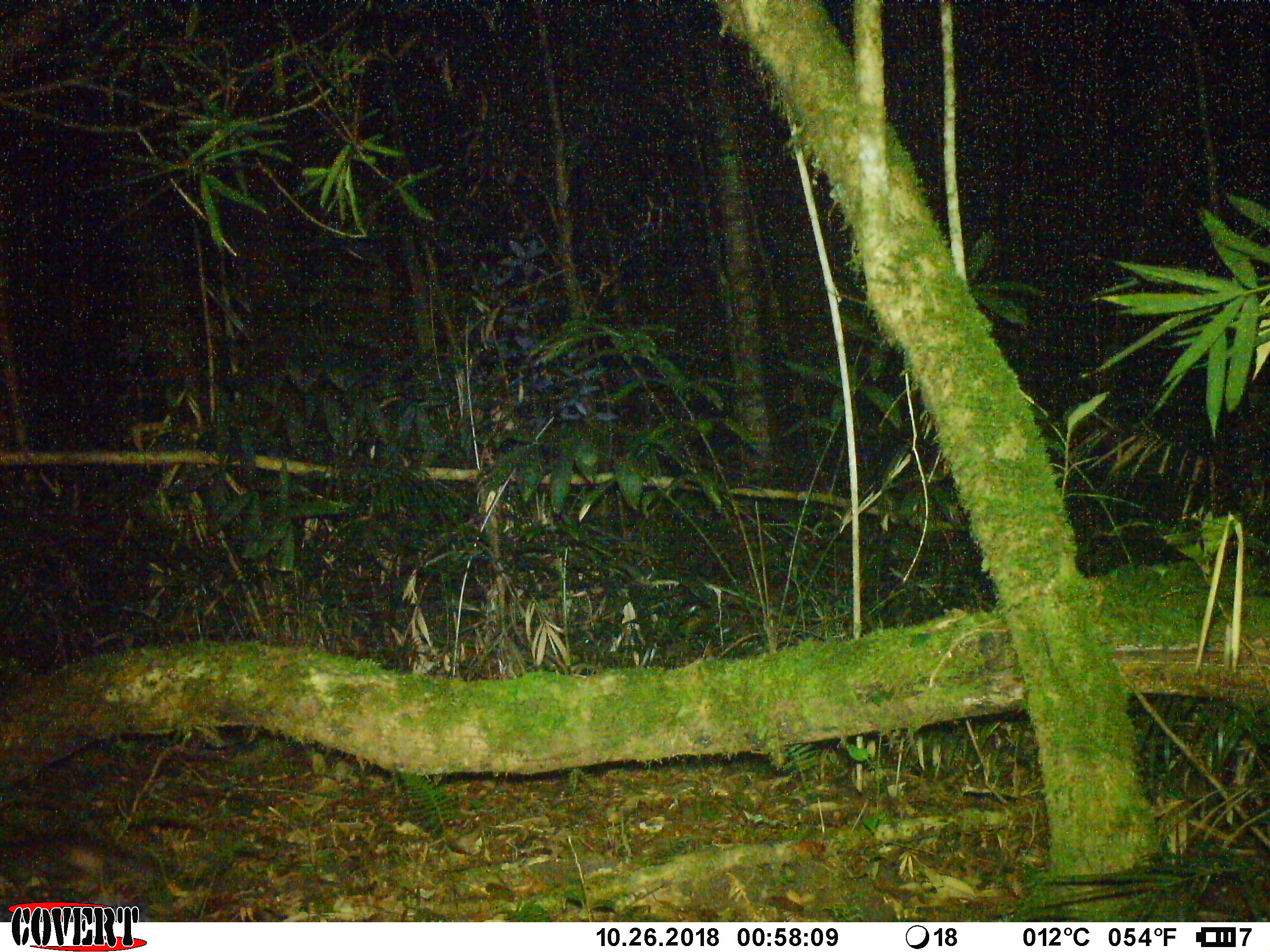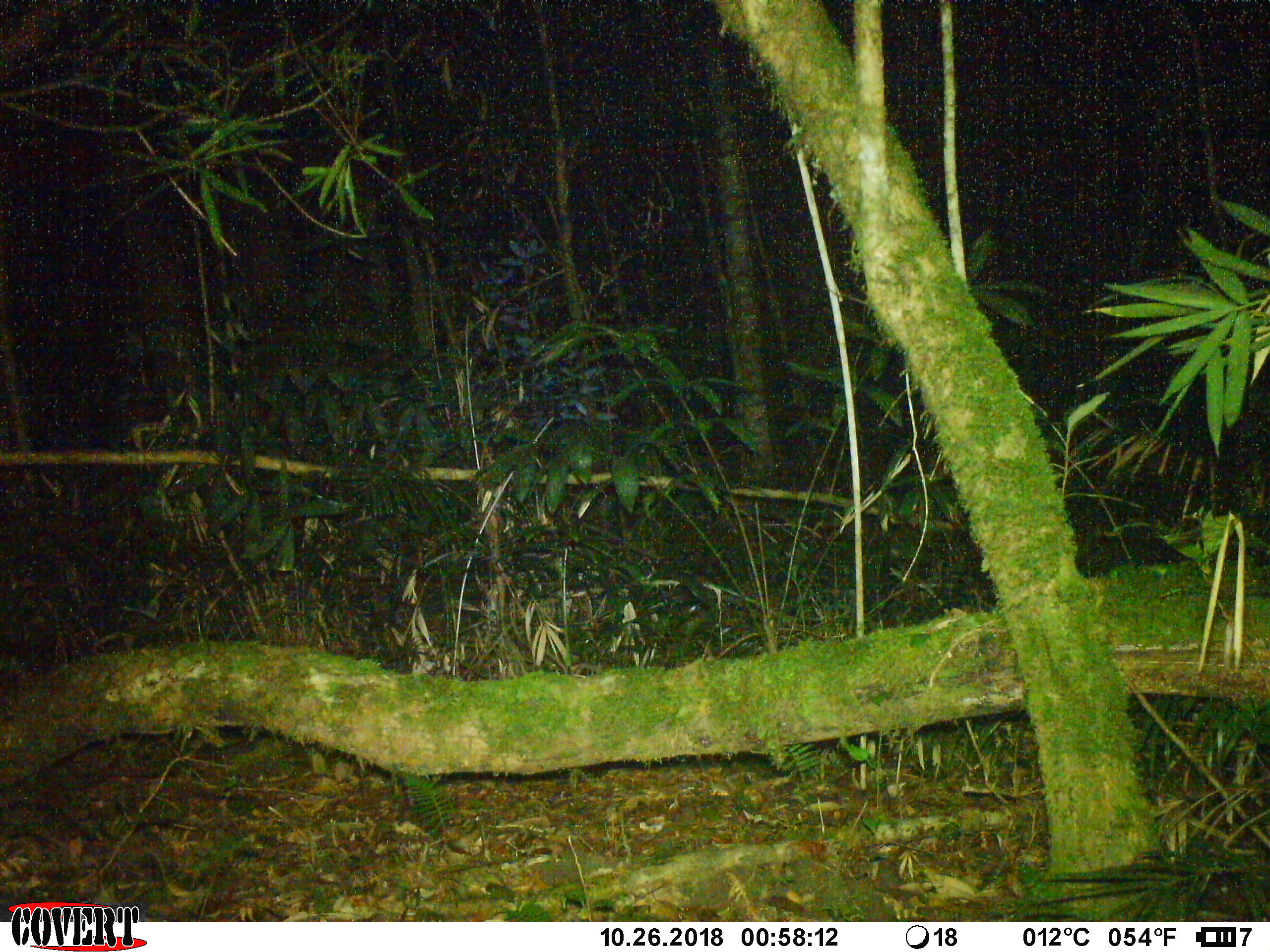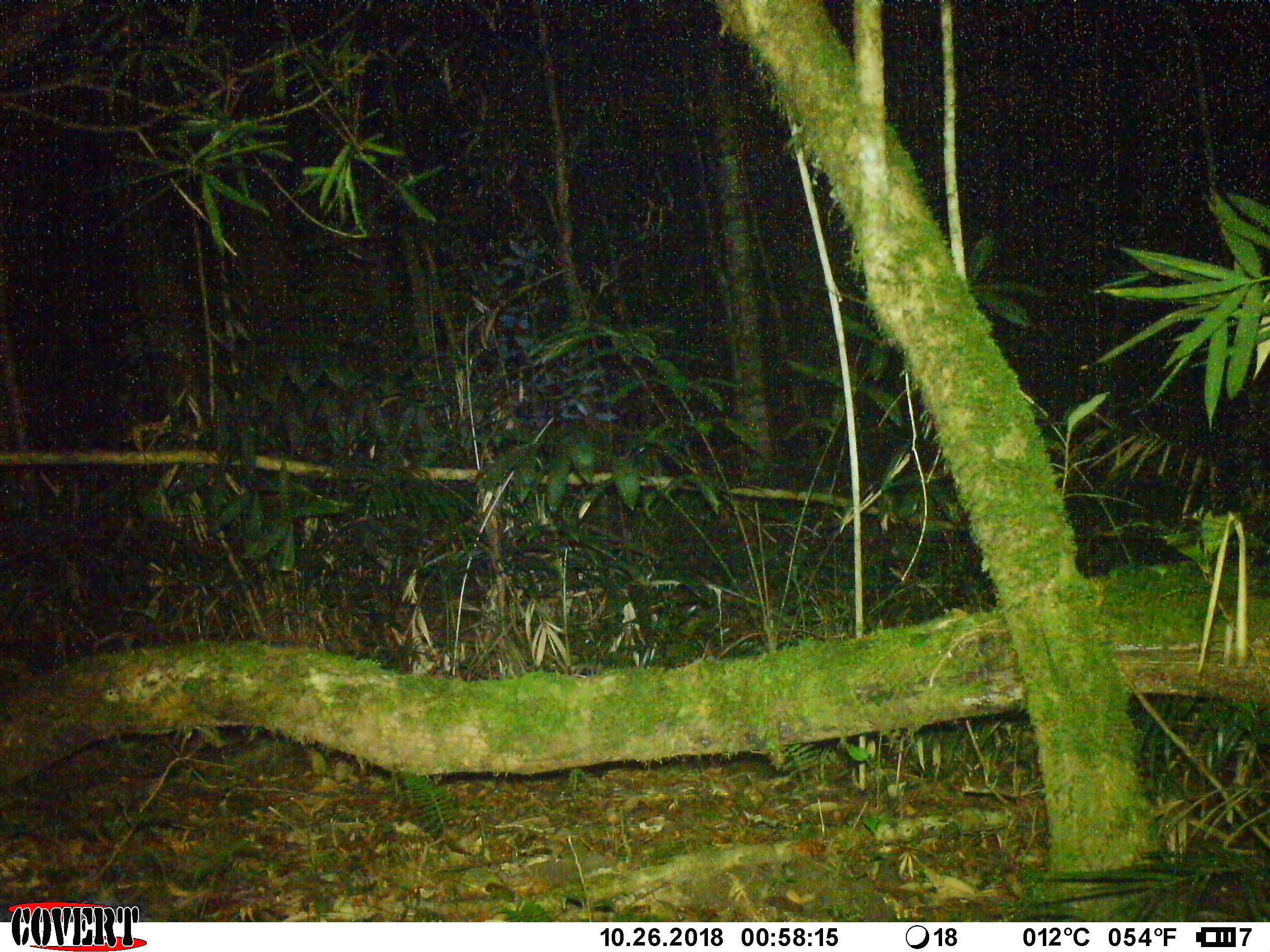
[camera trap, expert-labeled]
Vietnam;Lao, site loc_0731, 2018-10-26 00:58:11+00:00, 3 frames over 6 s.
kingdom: Animalia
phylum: Chordata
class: Mammalia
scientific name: Mammalia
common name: mammal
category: unidentified small mammal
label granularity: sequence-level